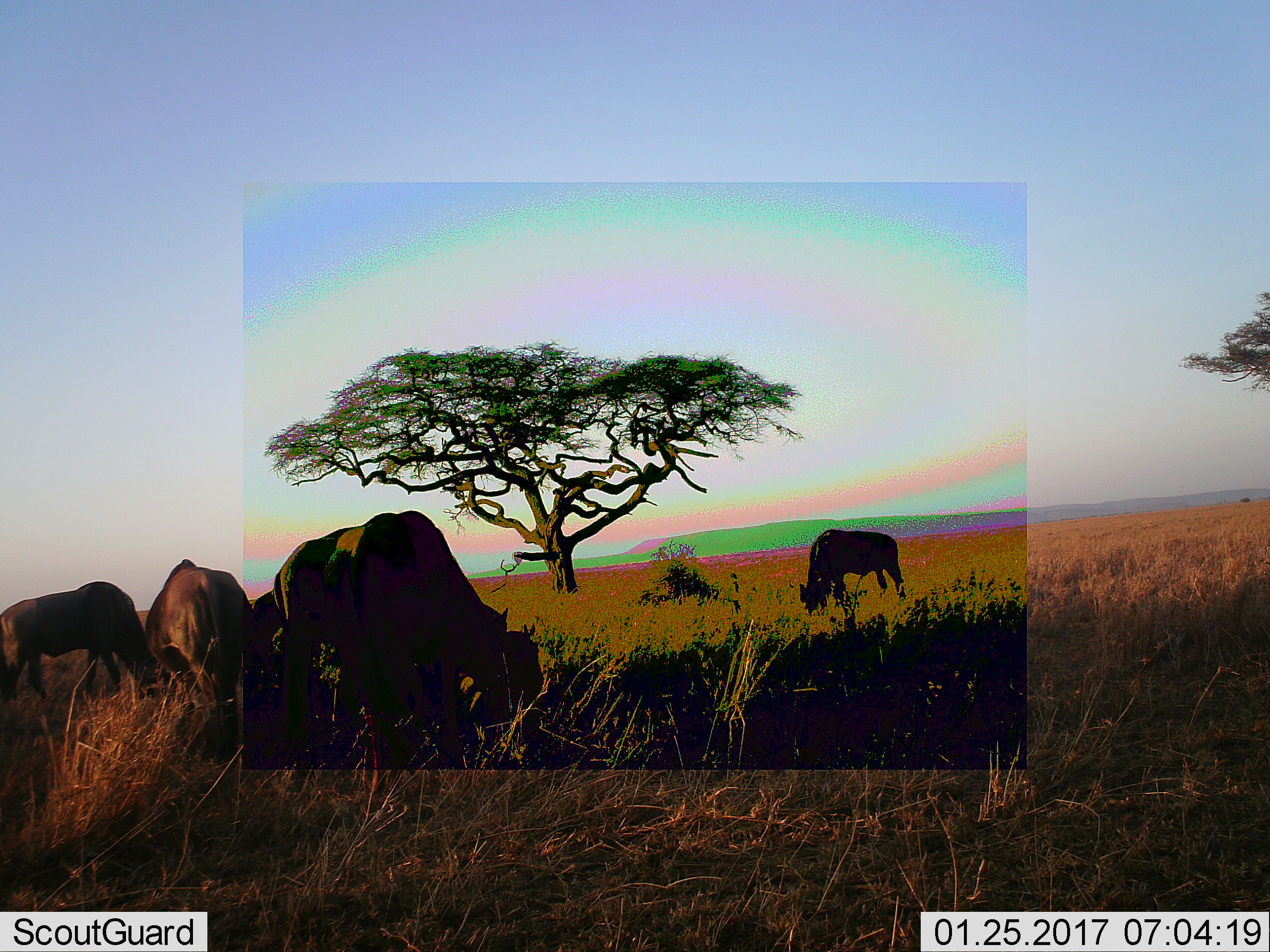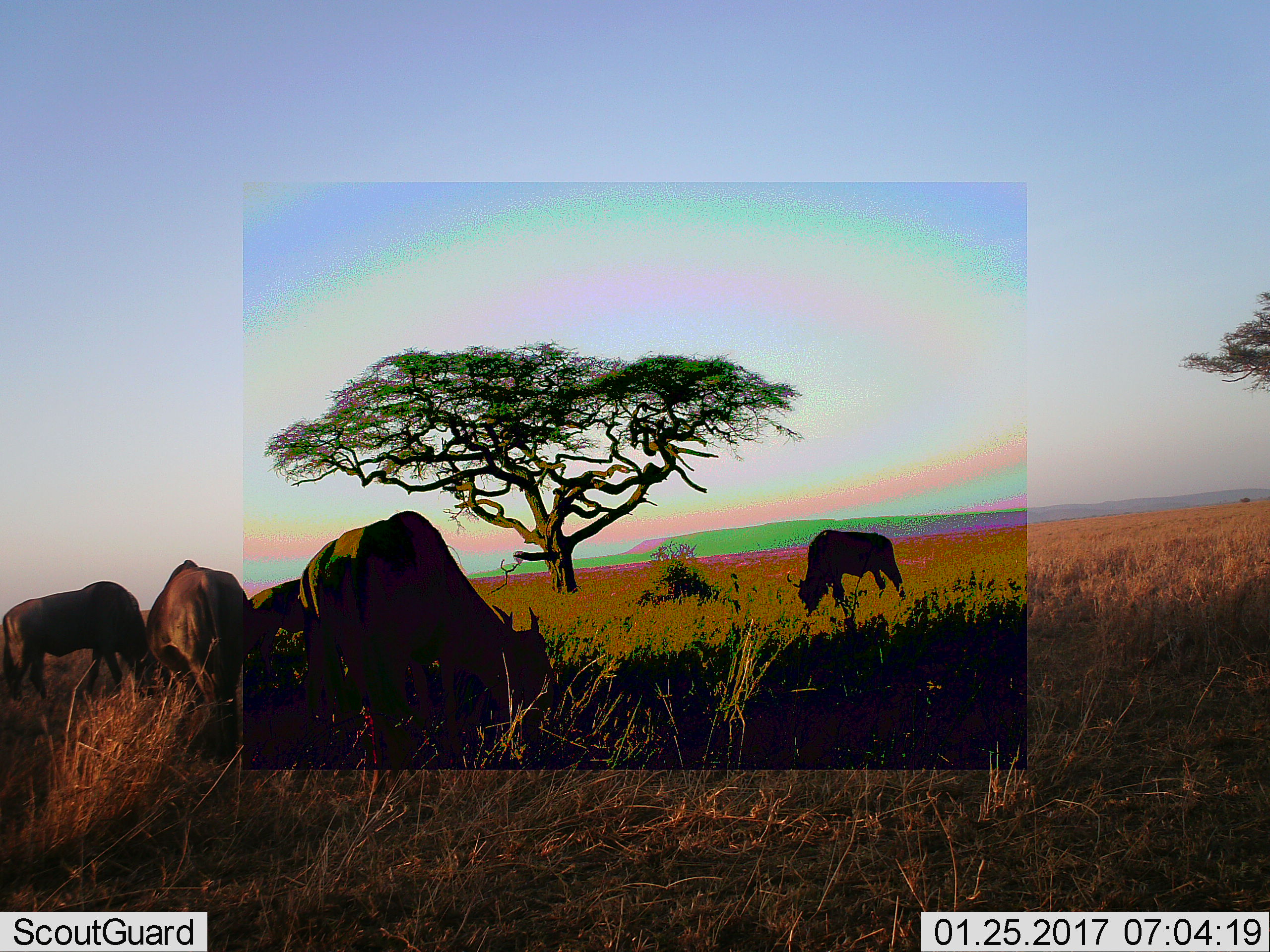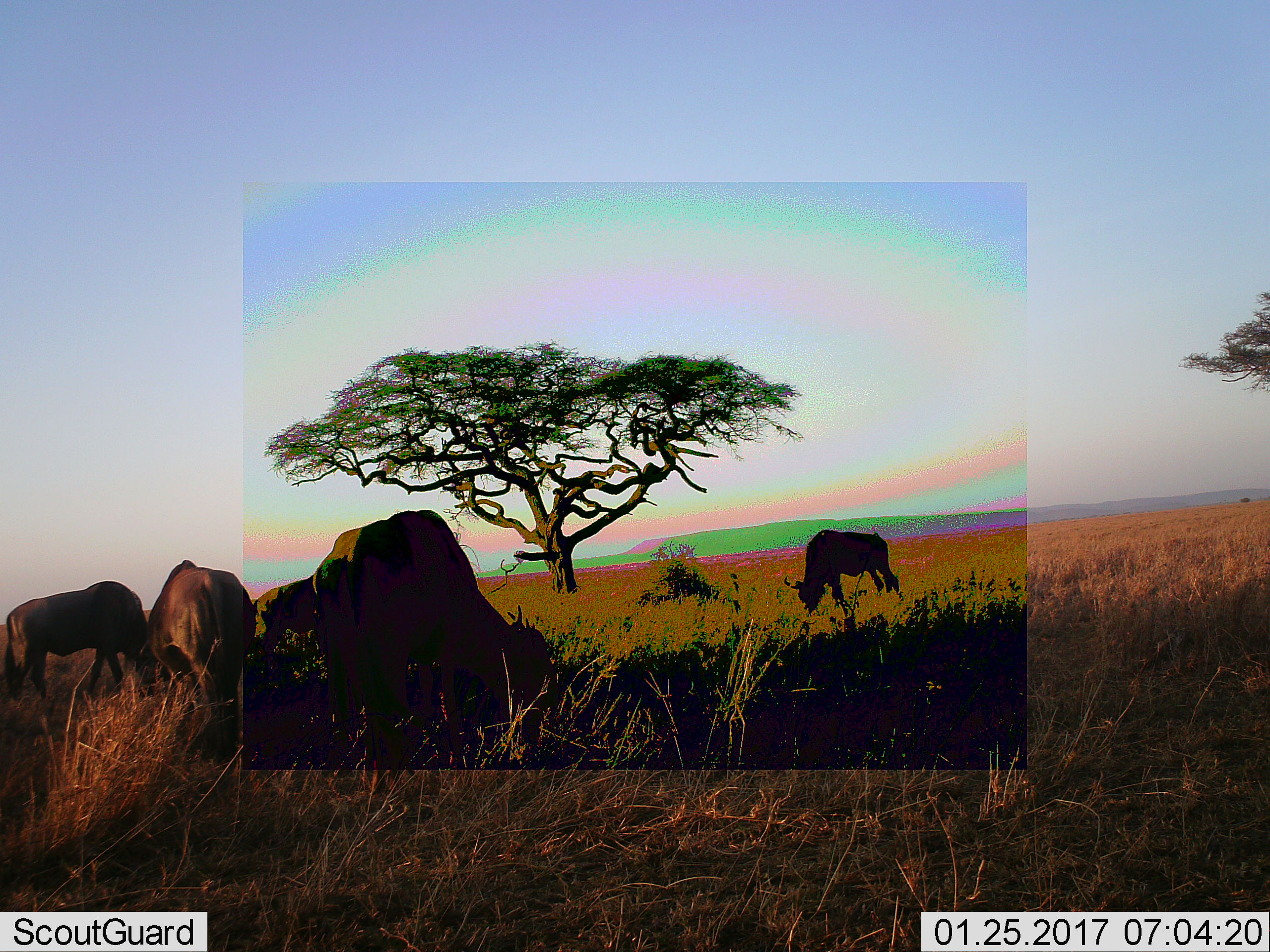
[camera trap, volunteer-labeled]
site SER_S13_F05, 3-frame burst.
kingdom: Animalia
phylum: Chordata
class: Mammalia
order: Artiodactyla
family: Bovidae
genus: Connochaetes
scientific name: Connochaetes taurinus taurinus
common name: blue wildebeest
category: wildebeestblue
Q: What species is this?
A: Wildebeestblue (blue wildebeest) (Connochaetes taurinus taurinus).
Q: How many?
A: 4.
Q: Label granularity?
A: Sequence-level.